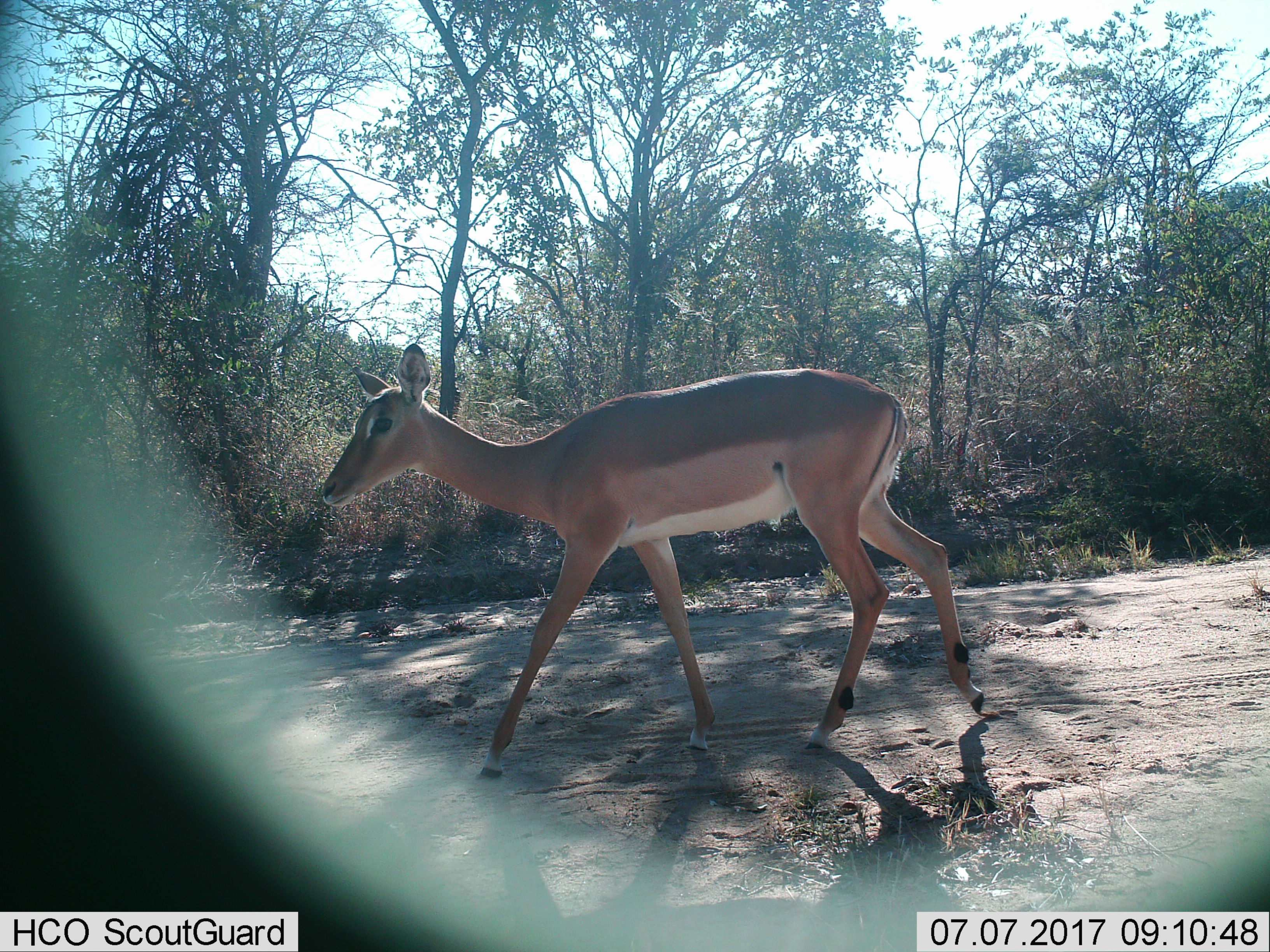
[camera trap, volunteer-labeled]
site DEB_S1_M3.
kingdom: Animalia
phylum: Chordata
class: Mammalia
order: Artiodactyla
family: Bovidae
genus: Aepyceros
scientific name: Aepyceros melampus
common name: impala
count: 1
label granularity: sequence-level